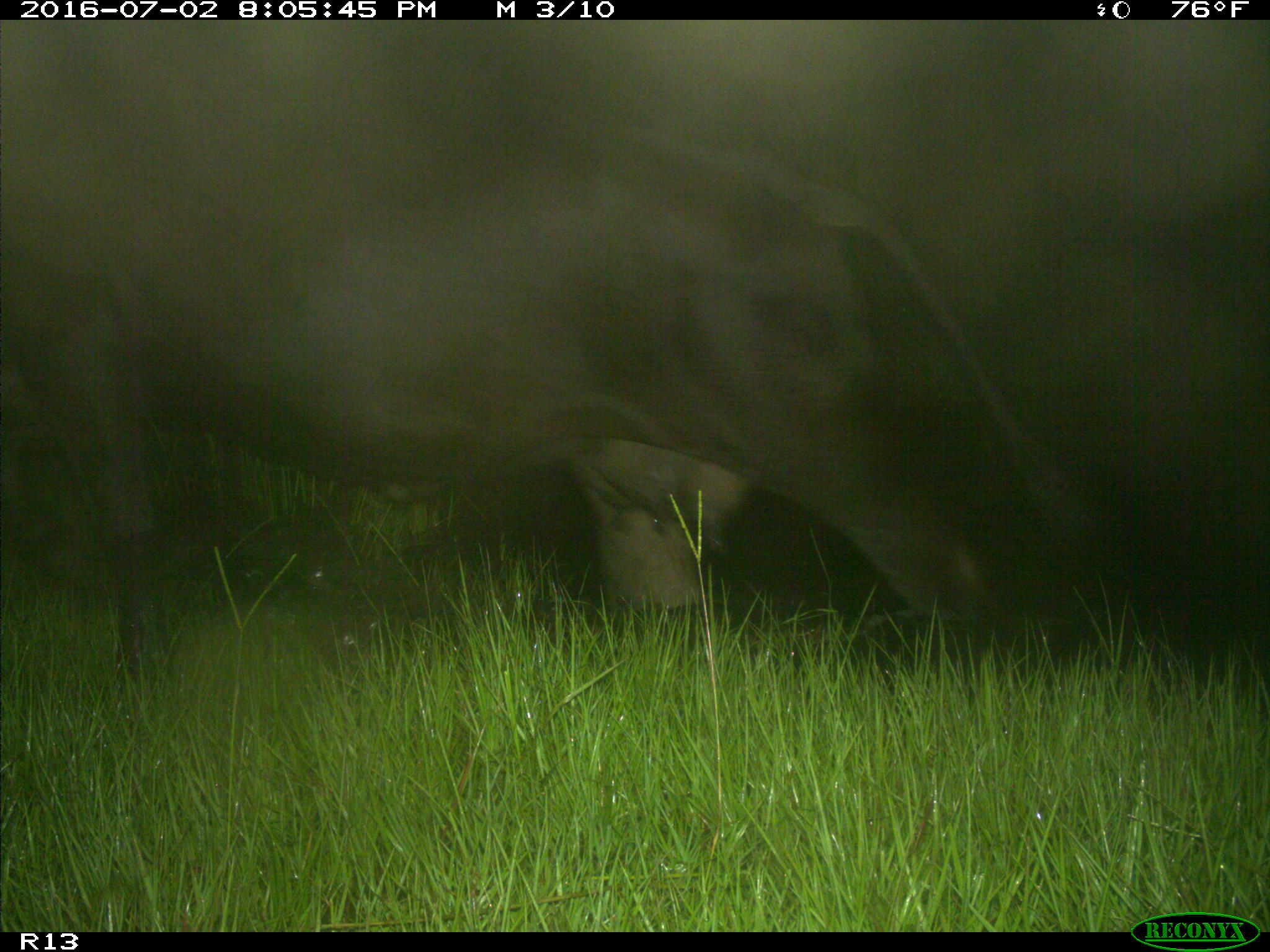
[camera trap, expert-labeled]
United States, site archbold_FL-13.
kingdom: Animalia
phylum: Chordata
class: Mammalia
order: Artiodactyla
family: Bovidae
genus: Bos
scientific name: Bos taurus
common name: domestic cow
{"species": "Bos taurus (domestic cow)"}